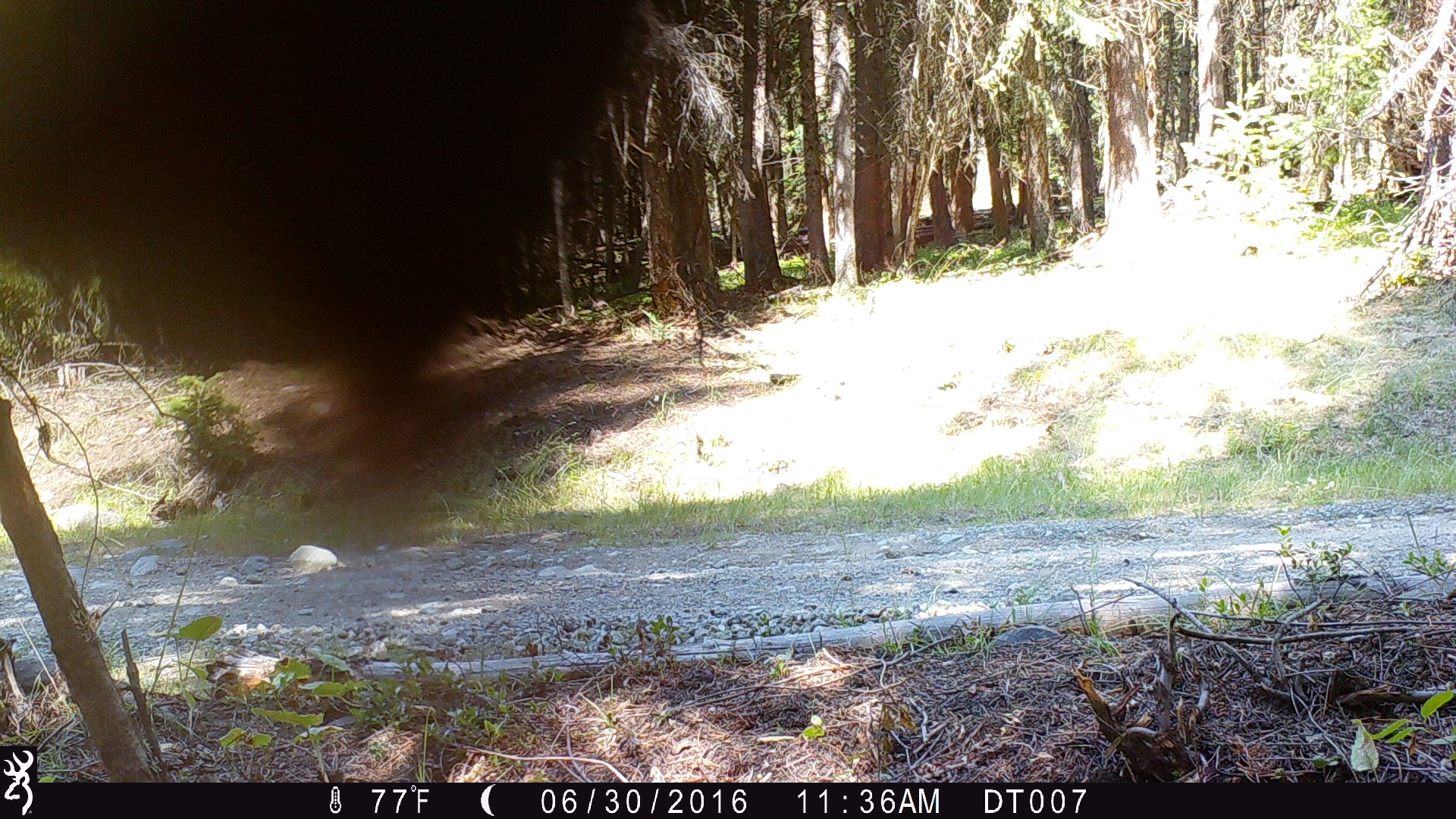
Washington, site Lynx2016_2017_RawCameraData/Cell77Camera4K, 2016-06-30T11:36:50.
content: unidentified animal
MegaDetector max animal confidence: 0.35